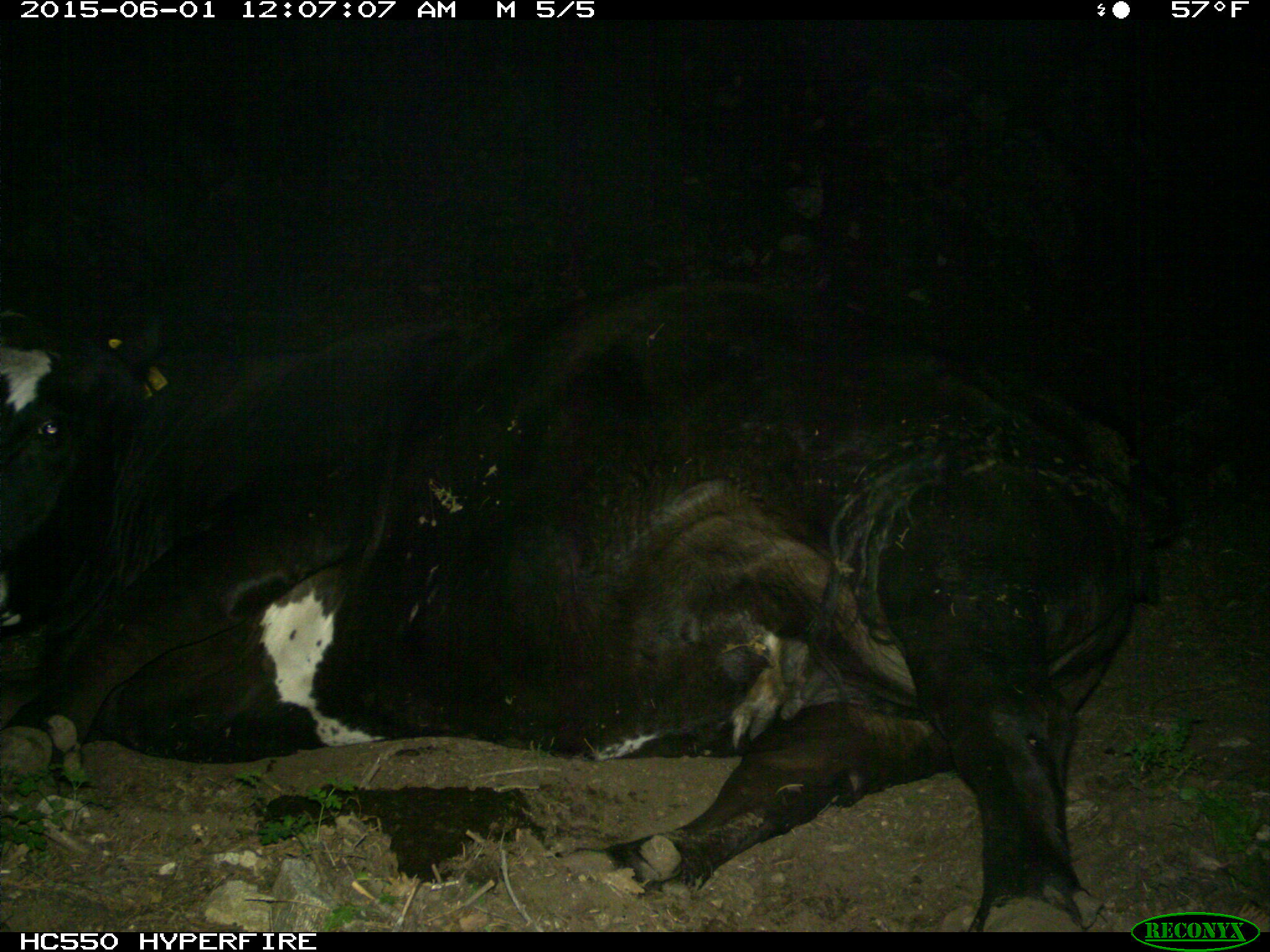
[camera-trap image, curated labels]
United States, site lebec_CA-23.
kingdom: Animalia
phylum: Chordata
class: Mammalia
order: Artiodactyla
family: Bovidae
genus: Bos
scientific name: Bos taurus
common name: domestic cow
Bos taurus (domestic cow).